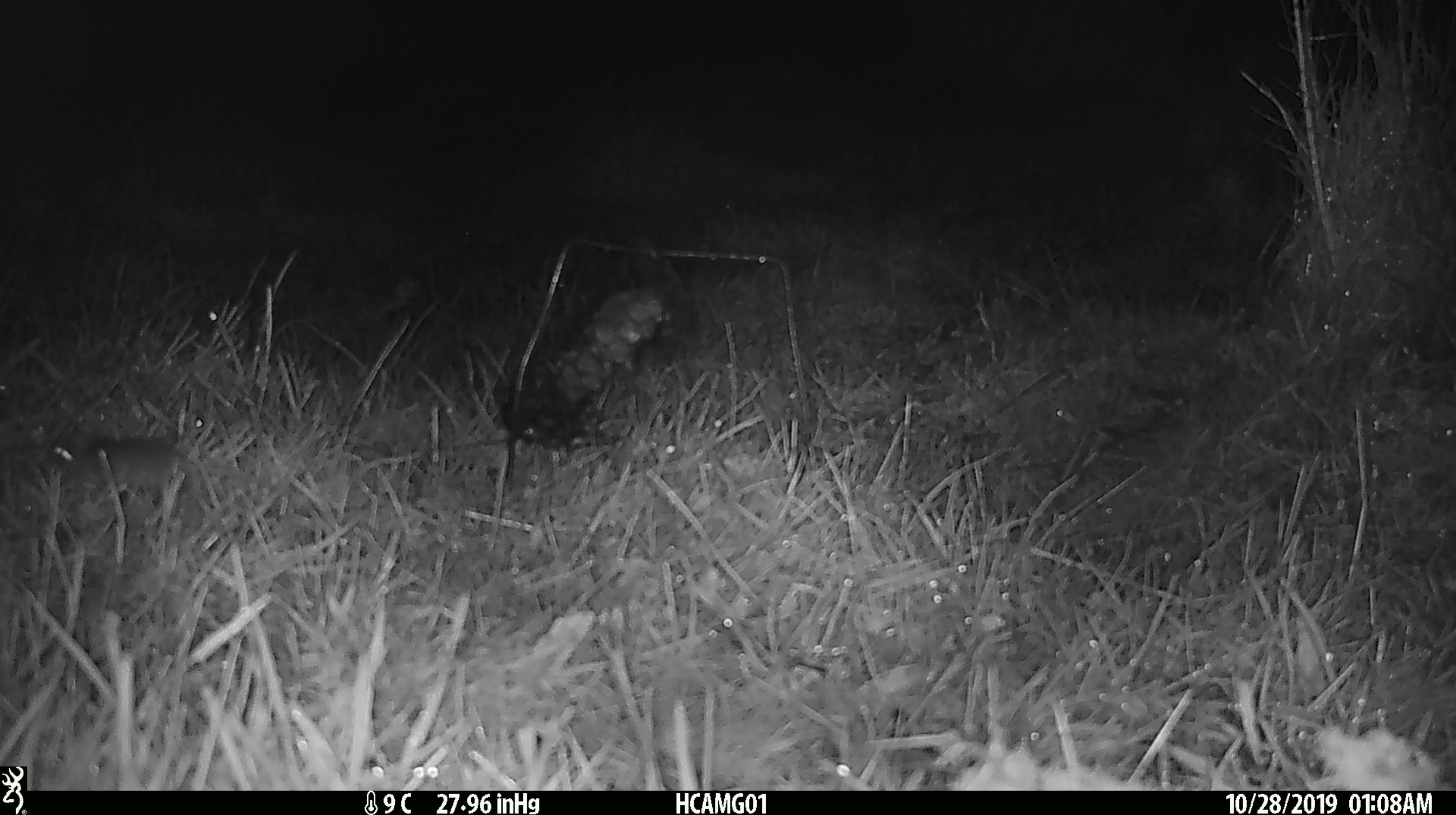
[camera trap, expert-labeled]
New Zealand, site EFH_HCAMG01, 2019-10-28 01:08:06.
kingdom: Animalia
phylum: Chordata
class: Mammalia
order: Rodentia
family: Muridae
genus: Mus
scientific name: Mus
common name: mouse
Mouse (Mus).